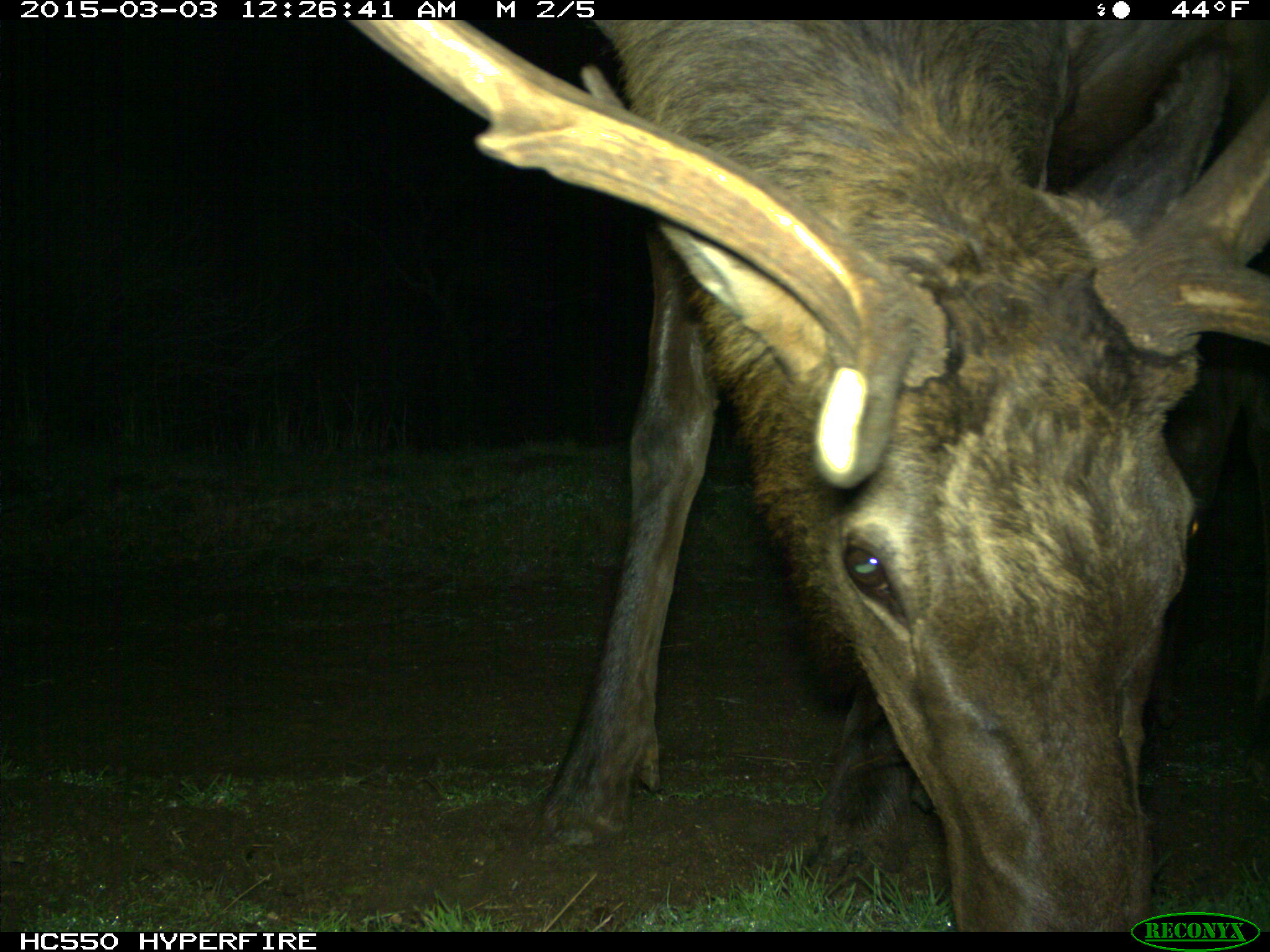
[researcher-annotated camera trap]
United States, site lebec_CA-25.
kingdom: Animalia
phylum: Chordata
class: Mammalia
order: Artiodactyla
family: Cervidae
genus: Cervus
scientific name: Cervus canadensis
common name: elk